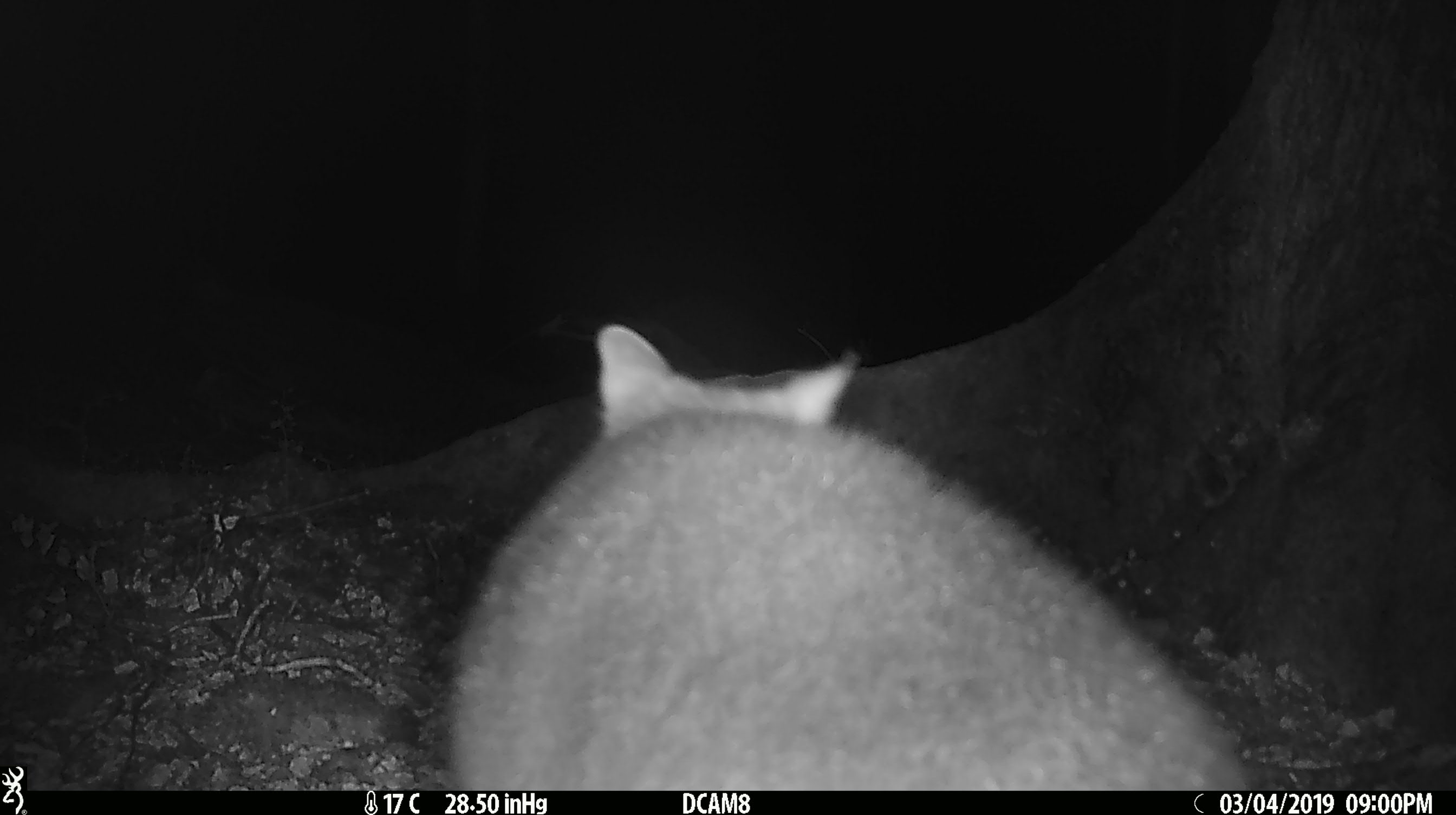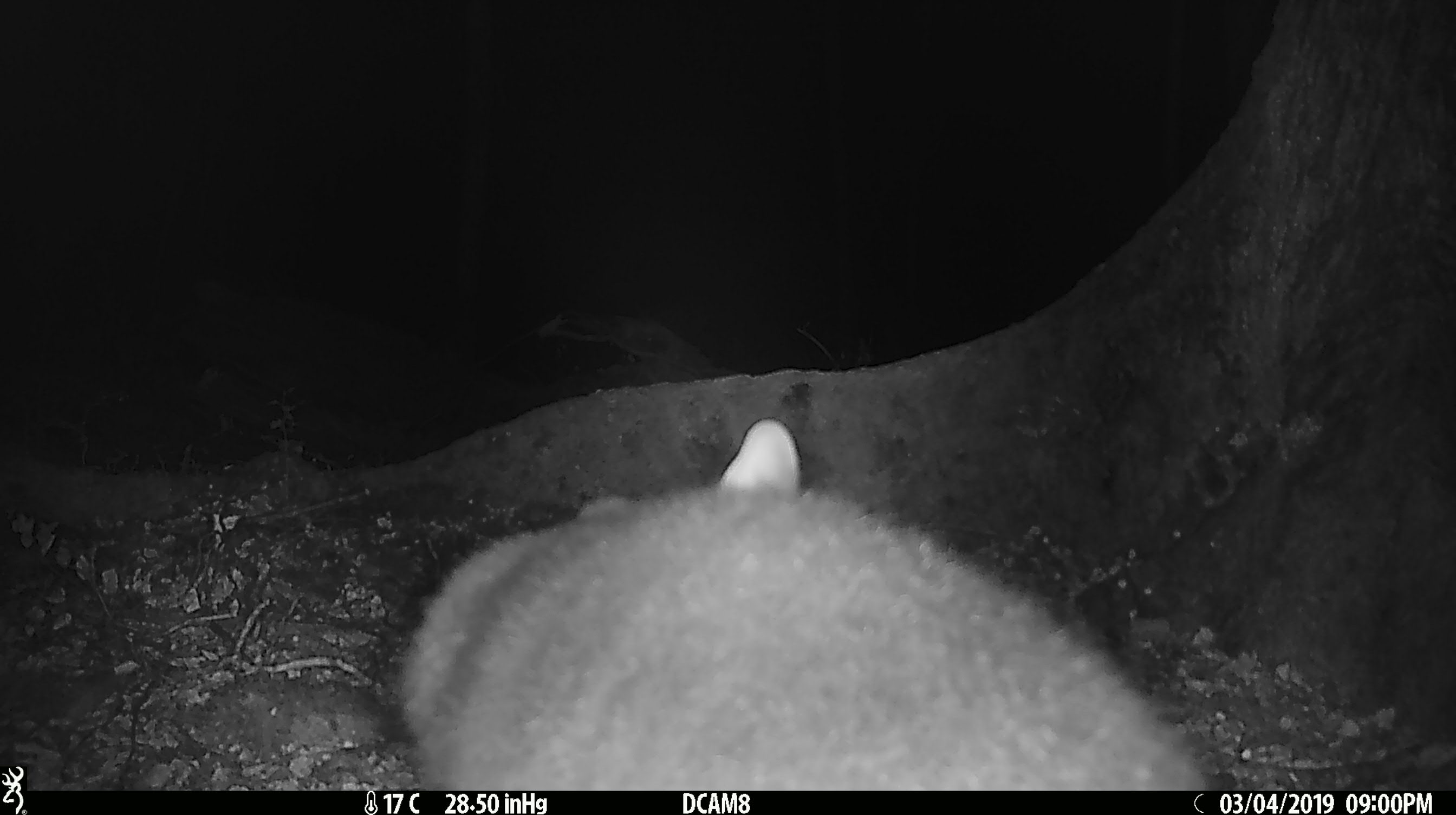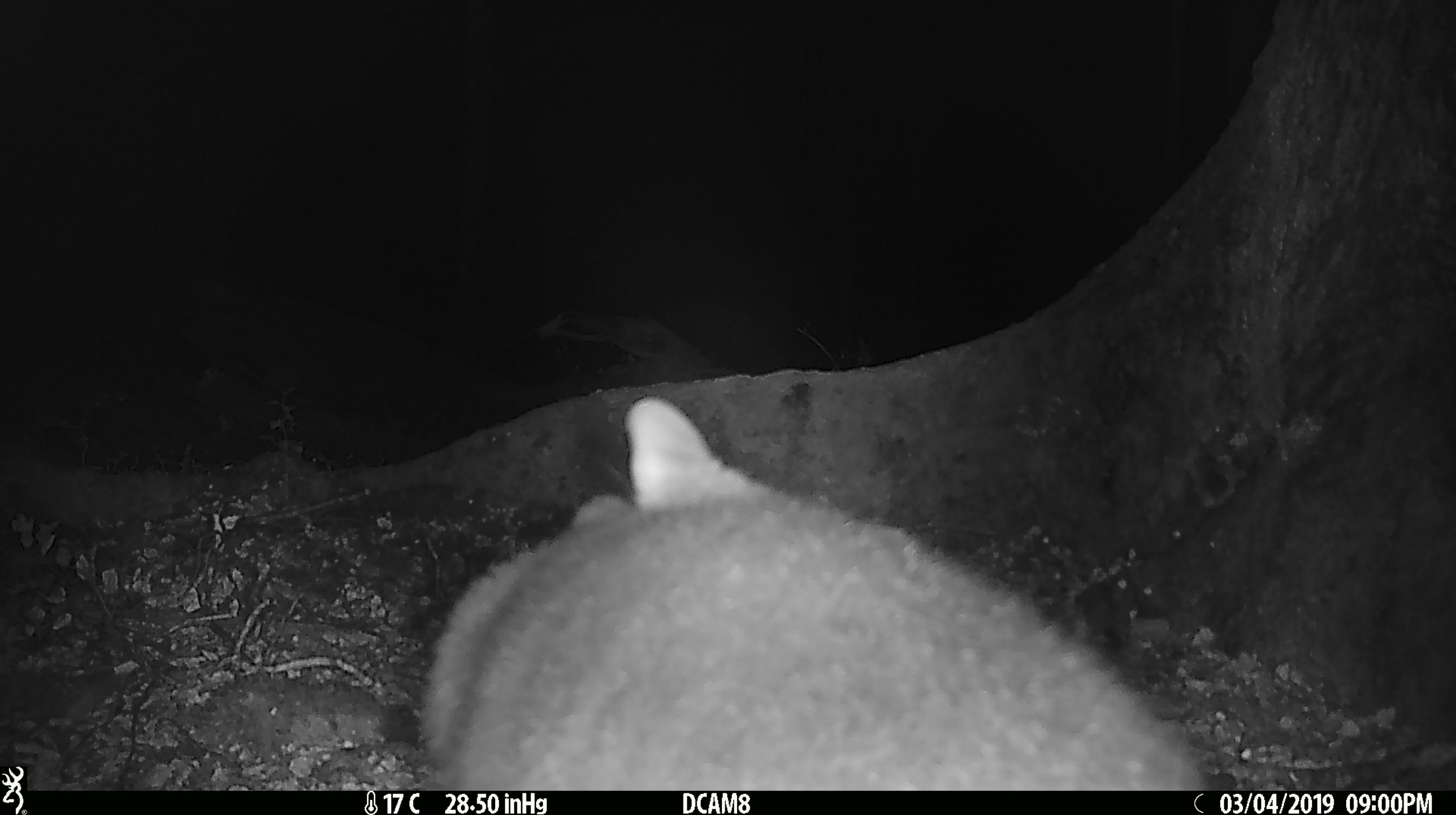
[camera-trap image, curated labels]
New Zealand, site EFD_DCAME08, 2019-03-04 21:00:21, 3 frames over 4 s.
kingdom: Animalia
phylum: Chordata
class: Mammalia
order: Diprotodontia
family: Phalangeridae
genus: Trichosurus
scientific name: Trichosurus vulpecula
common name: common brushtail possum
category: possum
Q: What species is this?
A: Possum (common brushtail possum) (Trichosurus vulpecula).